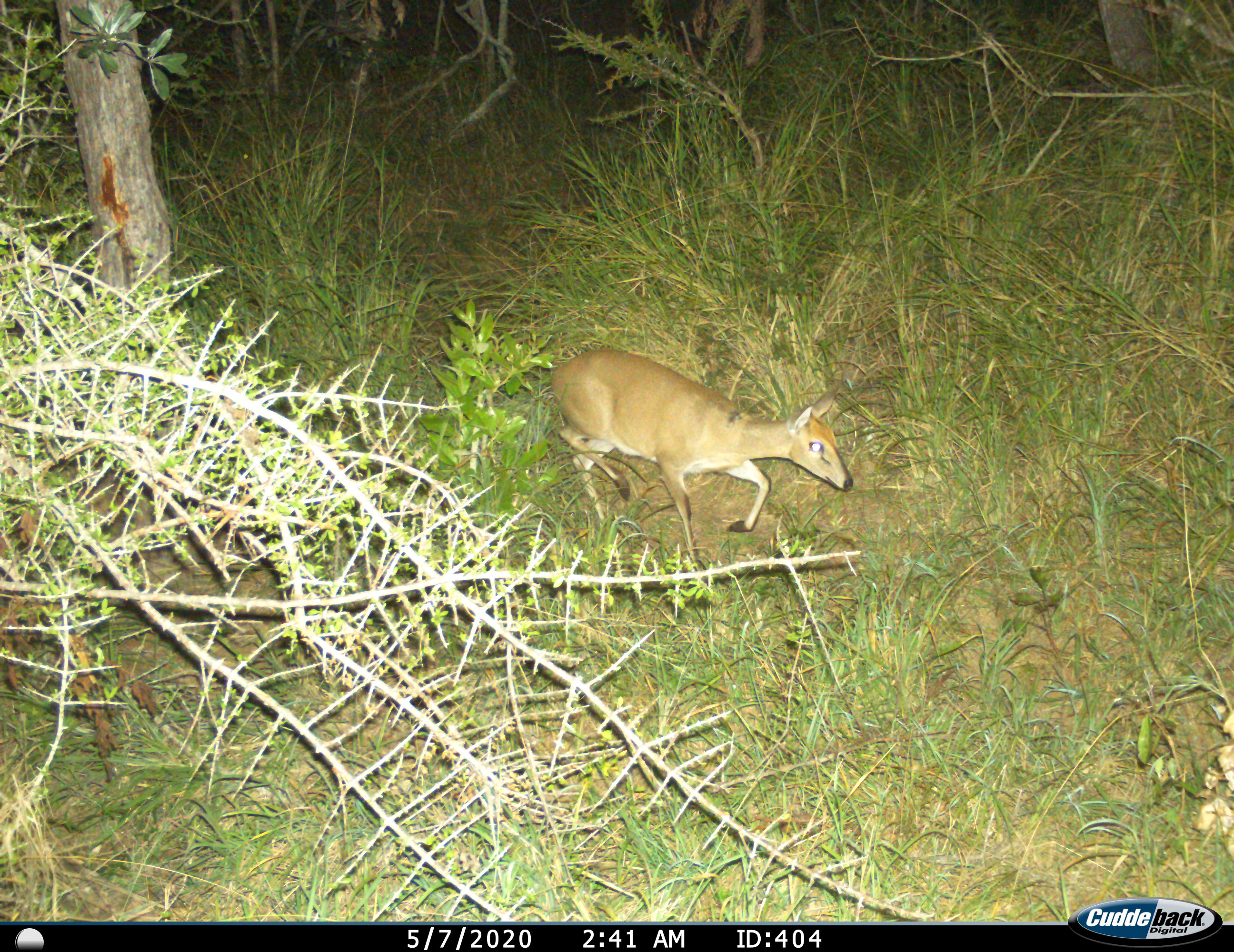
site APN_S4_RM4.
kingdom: Animalia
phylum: Chordata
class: Mammalia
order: Artiodactyla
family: Bovidae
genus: Sylvicapra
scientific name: Sylvicapra grimmia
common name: common duiker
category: duikercommongrey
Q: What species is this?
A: Duikercommongrey (common duiker) (Sylvicapra grimmia).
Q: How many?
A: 1.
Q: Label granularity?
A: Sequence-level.